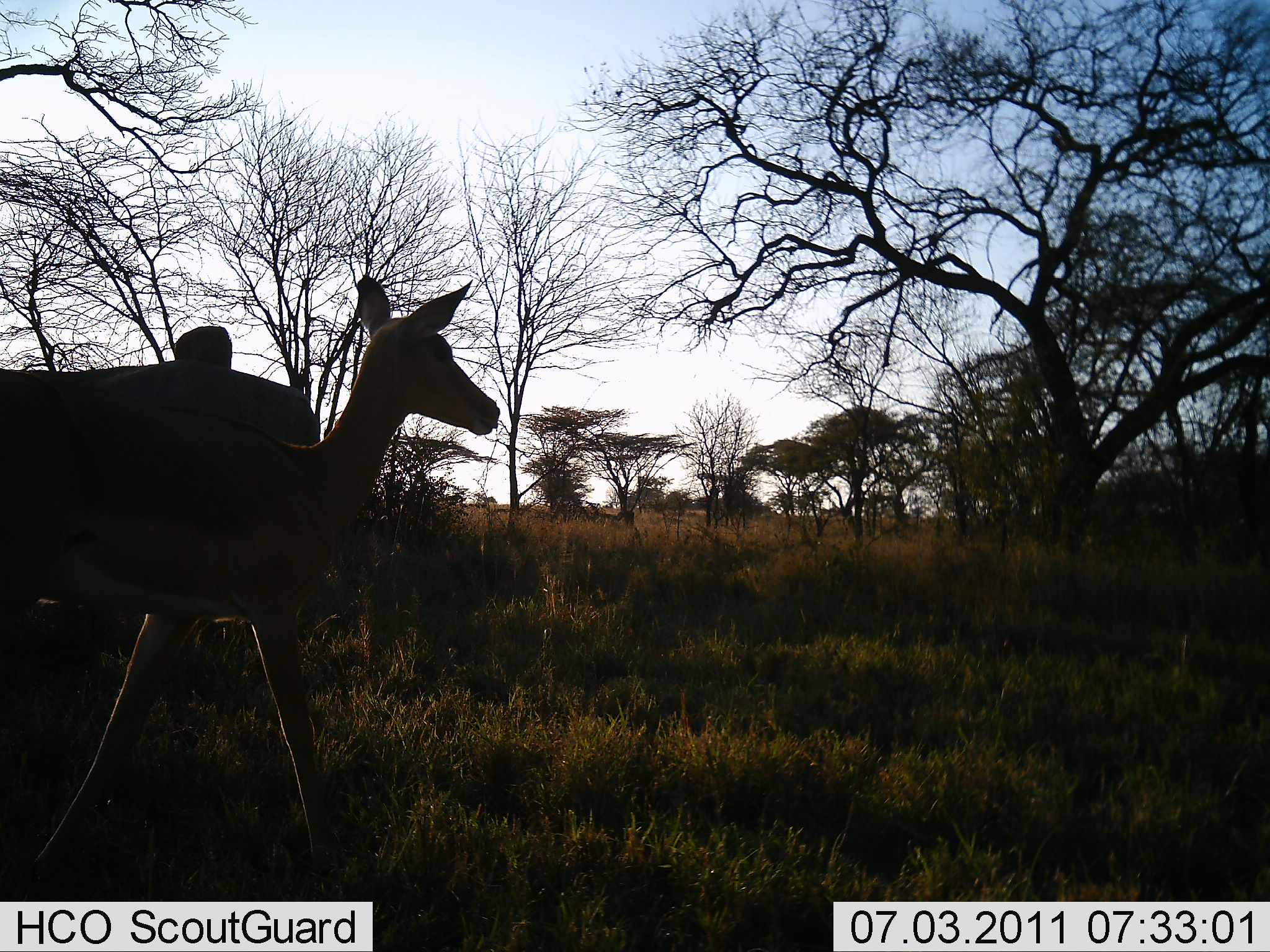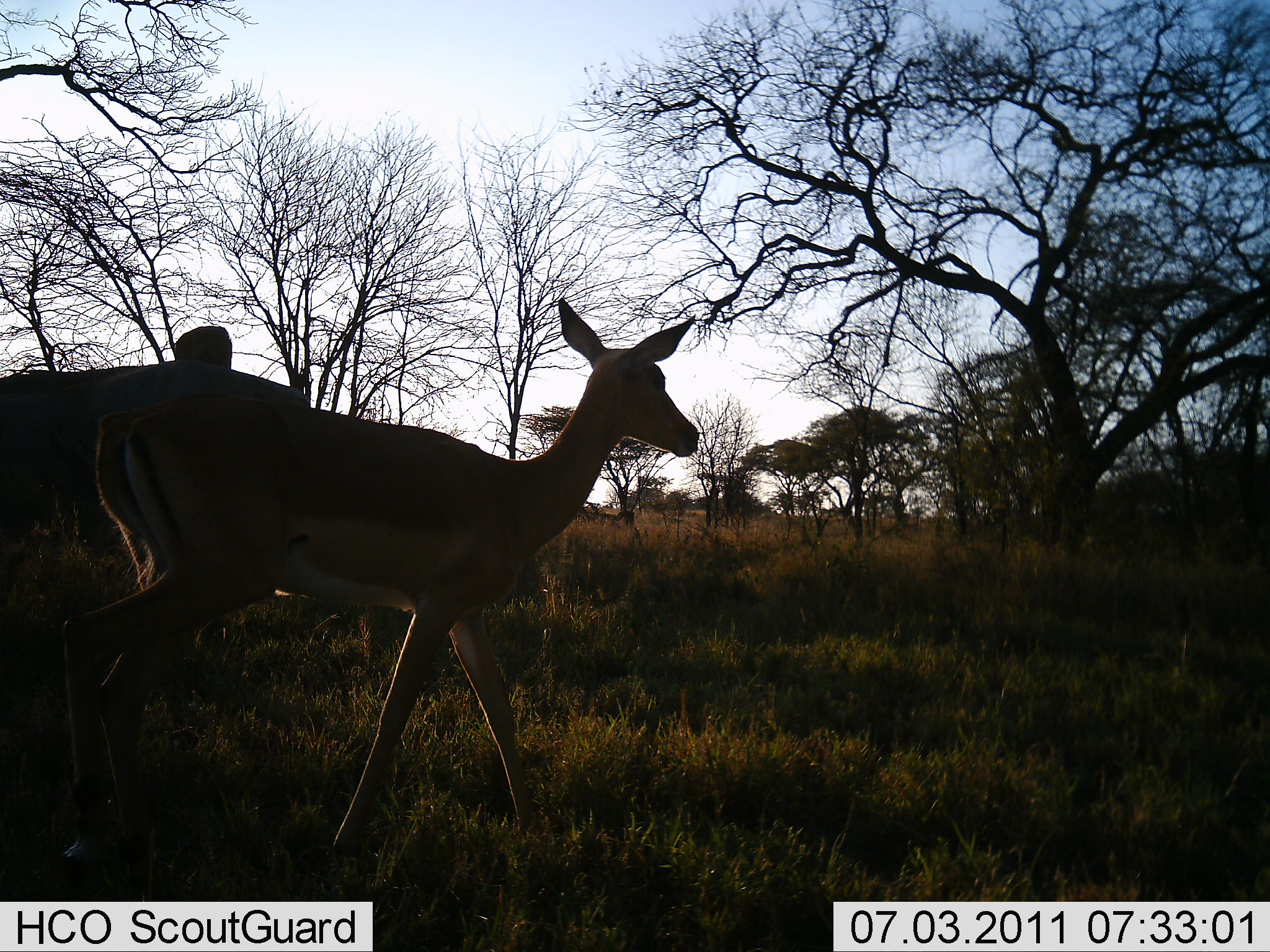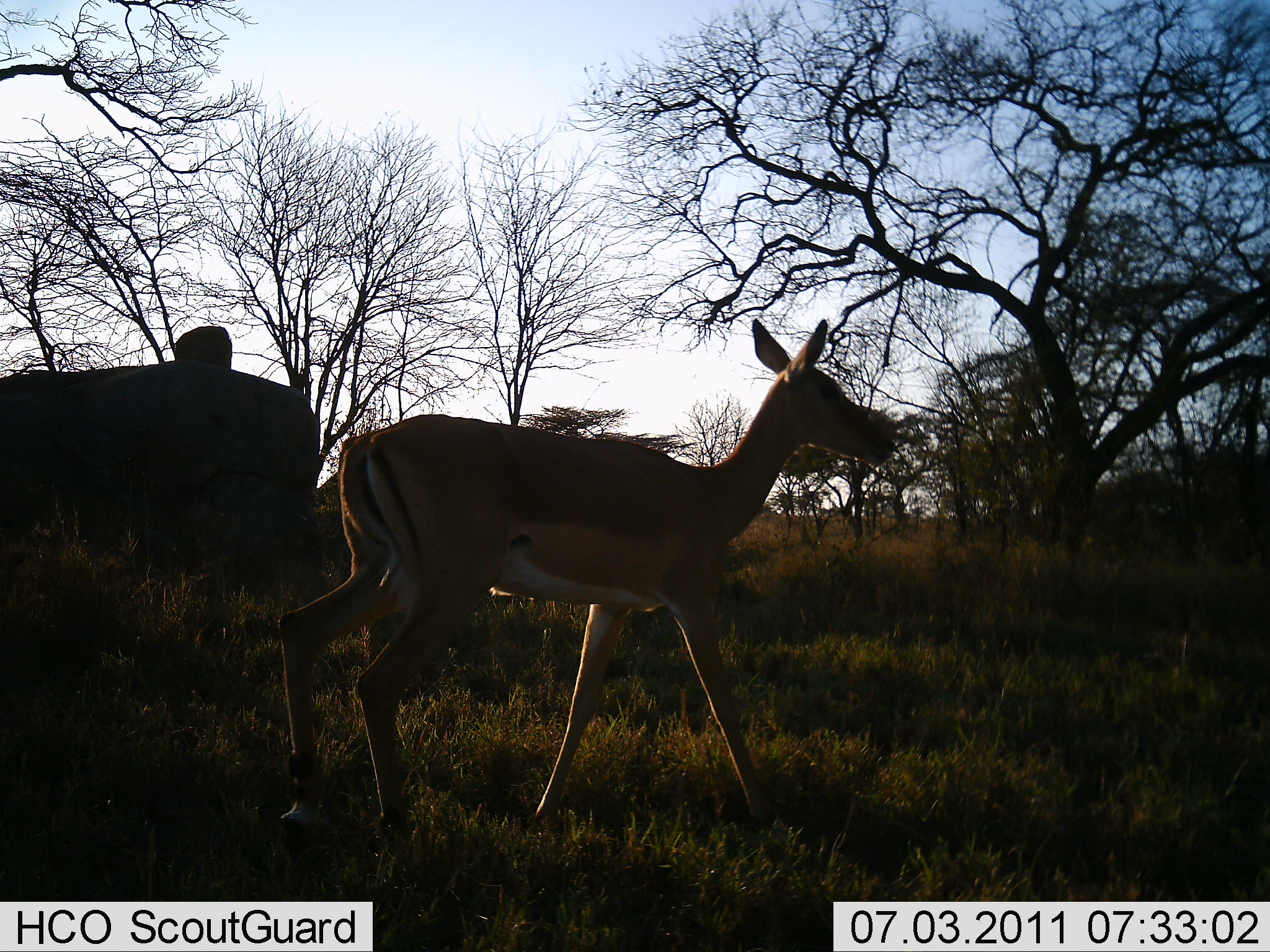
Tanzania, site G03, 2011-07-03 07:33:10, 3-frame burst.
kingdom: Animalia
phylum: Chordata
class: Mammalia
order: Artiodactyla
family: Bovidae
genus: Nanger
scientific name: Nanger granti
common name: grant's gazelle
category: gazellegrants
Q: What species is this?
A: Gazellegrants (grant's gazelle) (Nanger granti).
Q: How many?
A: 1.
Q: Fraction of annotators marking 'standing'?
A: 10%.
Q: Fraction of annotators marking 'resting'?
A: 0%.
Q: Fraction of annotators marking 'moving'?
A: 100%.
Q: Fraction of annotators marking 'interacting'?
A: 0%.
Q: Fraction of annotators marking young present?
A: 0%.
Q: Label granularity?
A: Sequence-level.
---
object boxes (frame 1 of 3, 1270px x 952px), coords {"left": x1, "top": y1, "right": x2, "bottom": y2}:
animal: {"left": 0, "top": 270, "right": 501, "bottom": 879}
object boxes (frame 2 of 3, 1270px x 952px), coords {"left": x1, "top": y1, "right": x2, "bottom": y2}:
animal: {"left": 51, "top": 295, "right": 707, "bottom": 903}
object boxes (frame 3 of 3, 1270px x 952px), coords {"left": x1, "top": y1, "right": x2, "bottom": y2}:
animal: {"left": 269, "top": 317, "right": 898, "bottom": 859}